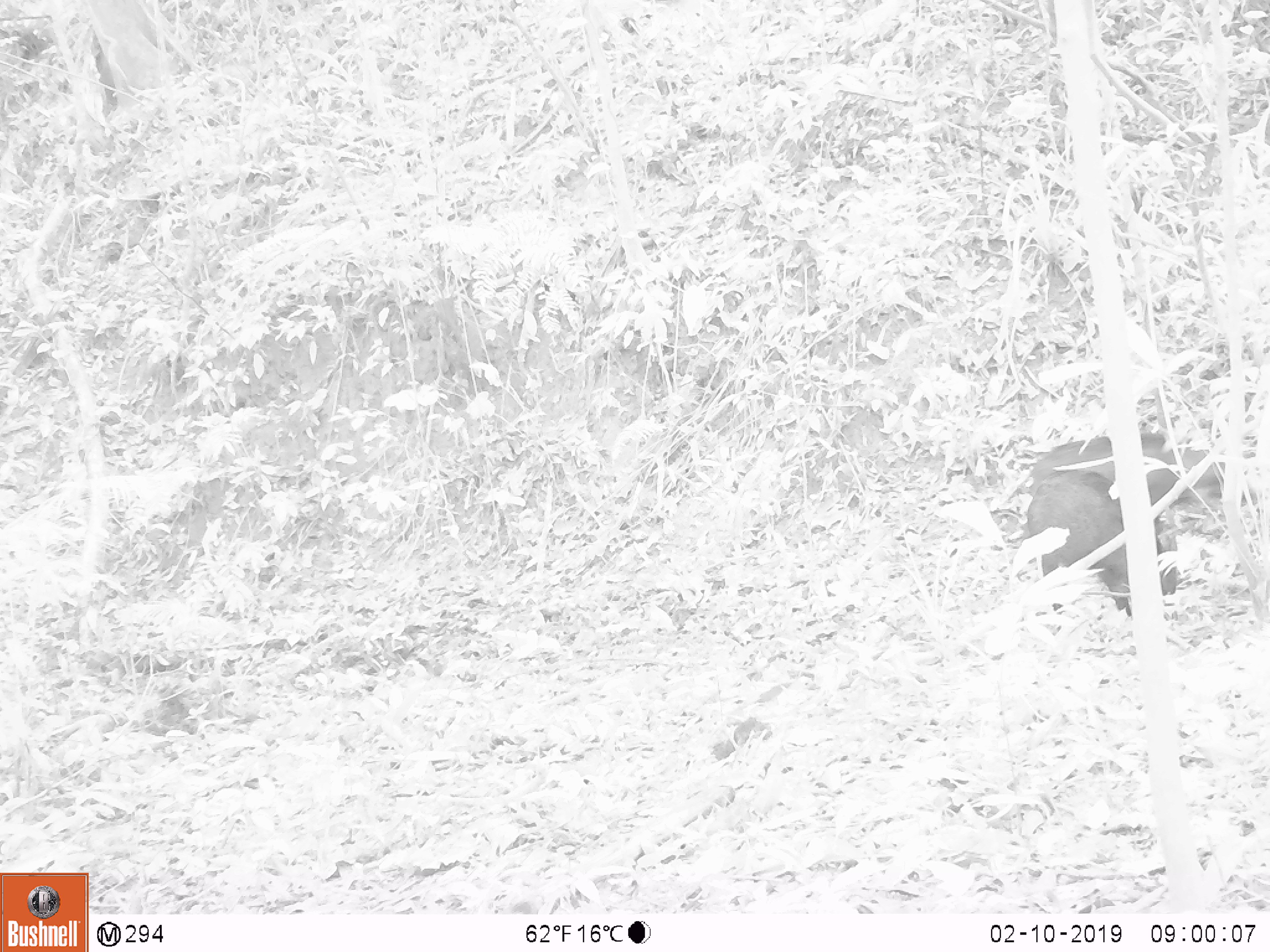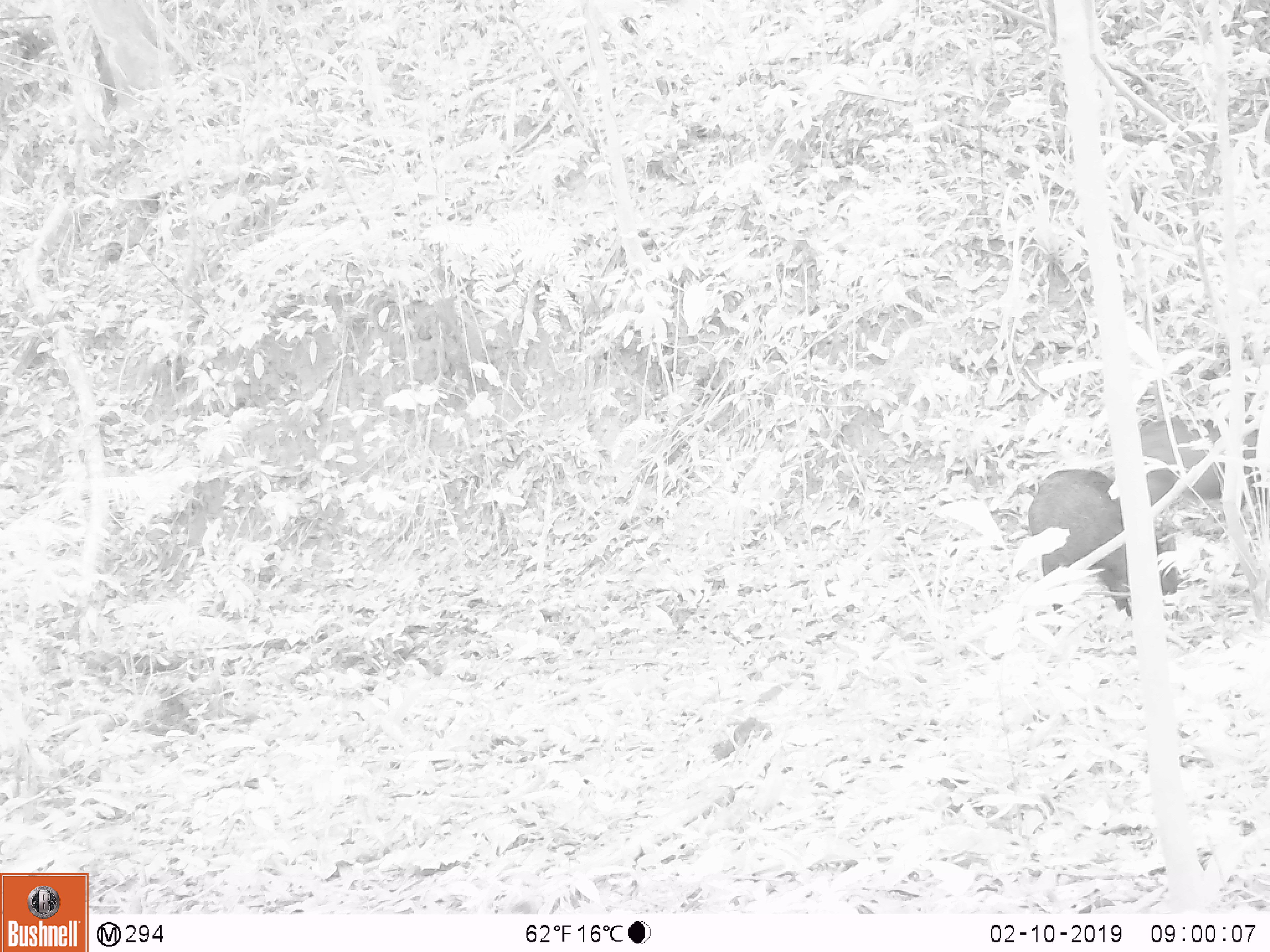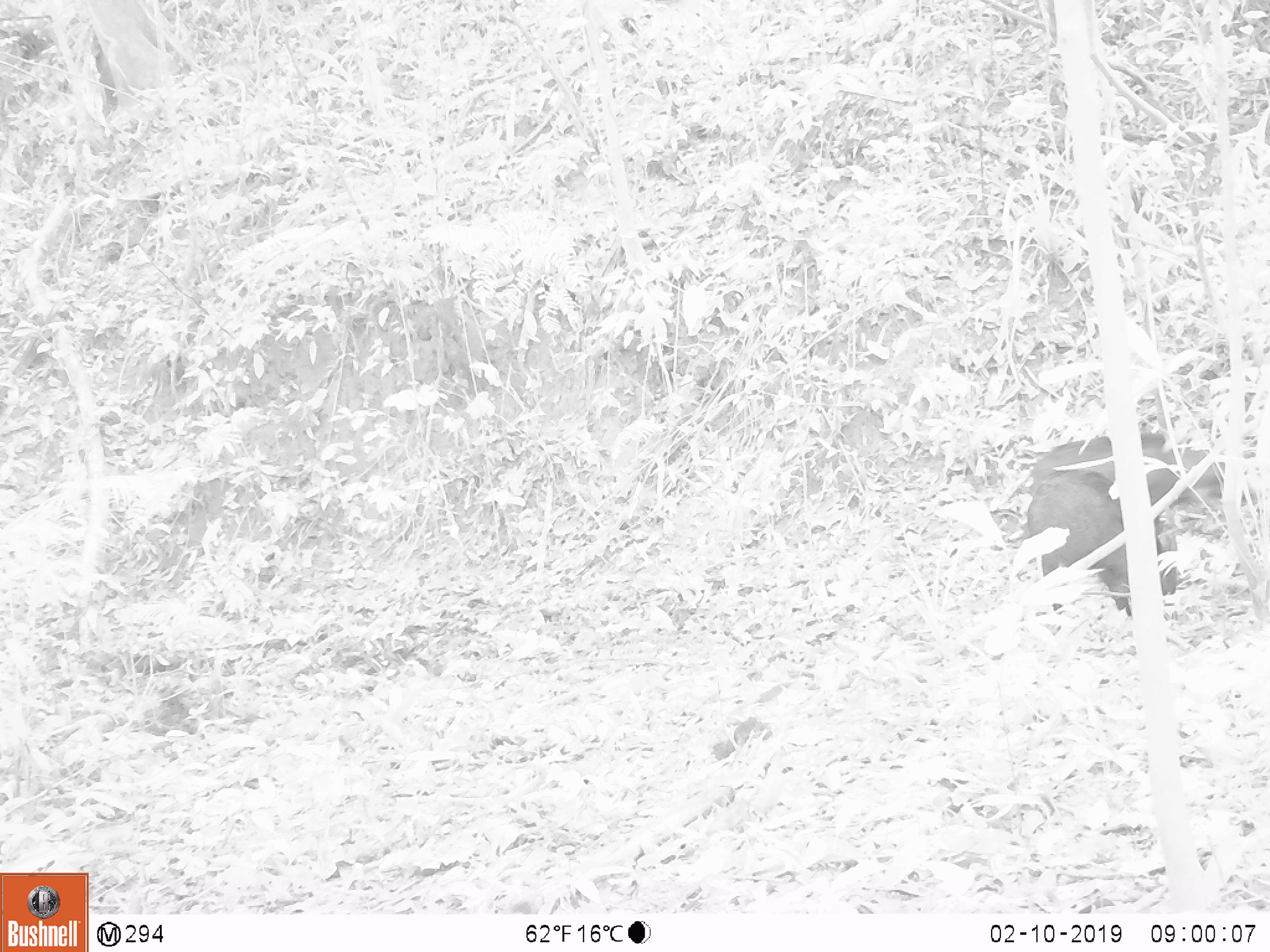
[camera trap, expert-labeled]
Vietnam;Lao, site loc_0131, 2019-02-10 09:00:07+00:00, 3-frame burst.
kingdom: Animalia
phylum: Chordata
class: Aves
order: Galliformes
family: Phasianidae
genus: Gallus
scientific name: Gallus gallus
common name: red junglefowl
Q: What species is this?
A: Red junglefowl (Gallus gallus).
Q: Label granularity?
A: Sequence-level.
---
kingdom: Animalia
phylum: Chordata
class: Mammalia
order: Artiodactyla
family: Suidae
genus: Sus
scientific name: Sus scrofa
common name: eurasian wild pig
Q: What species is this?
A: Eurasian wild pig (Sus scrofa).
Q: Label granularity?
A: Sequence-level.